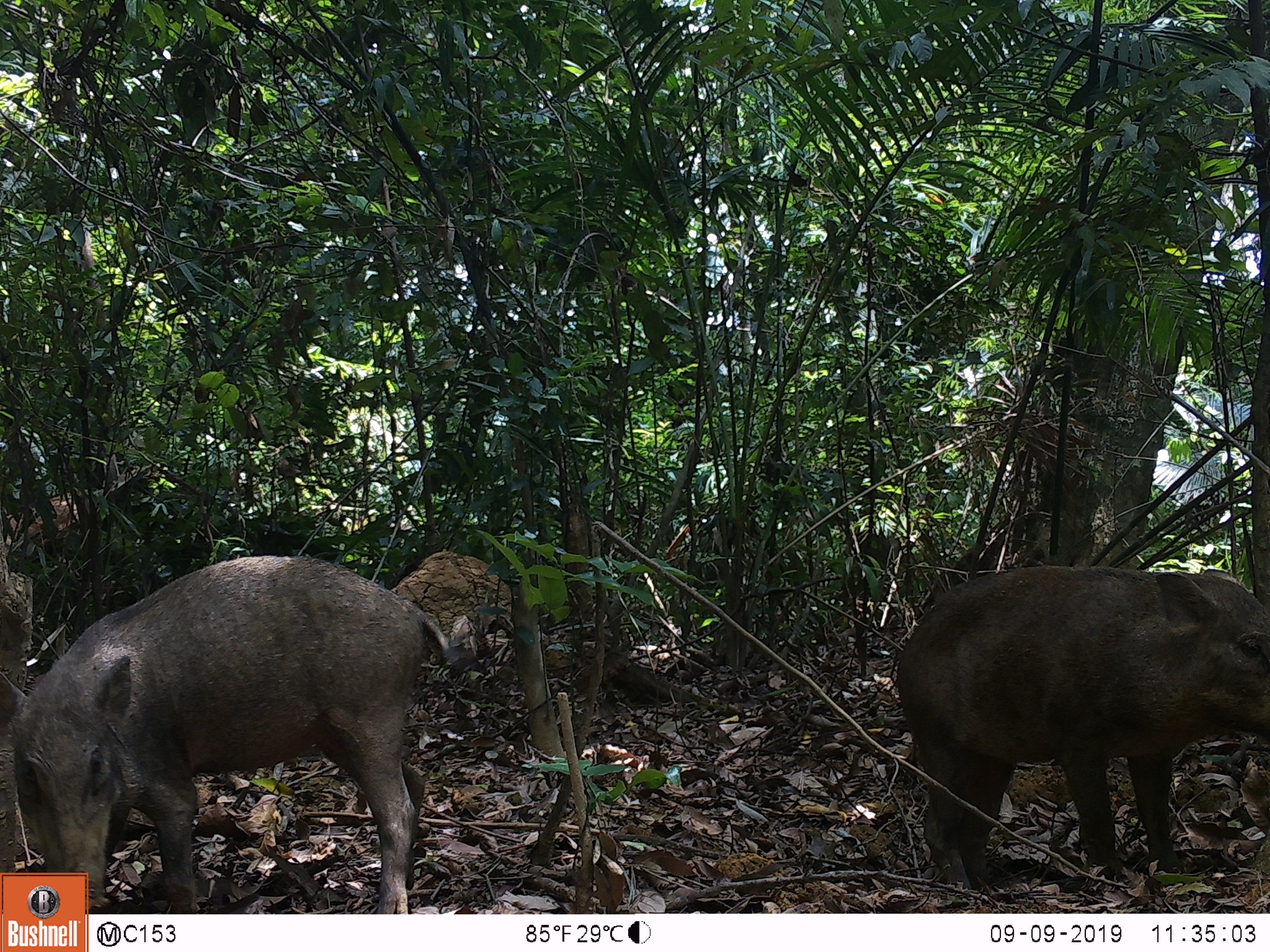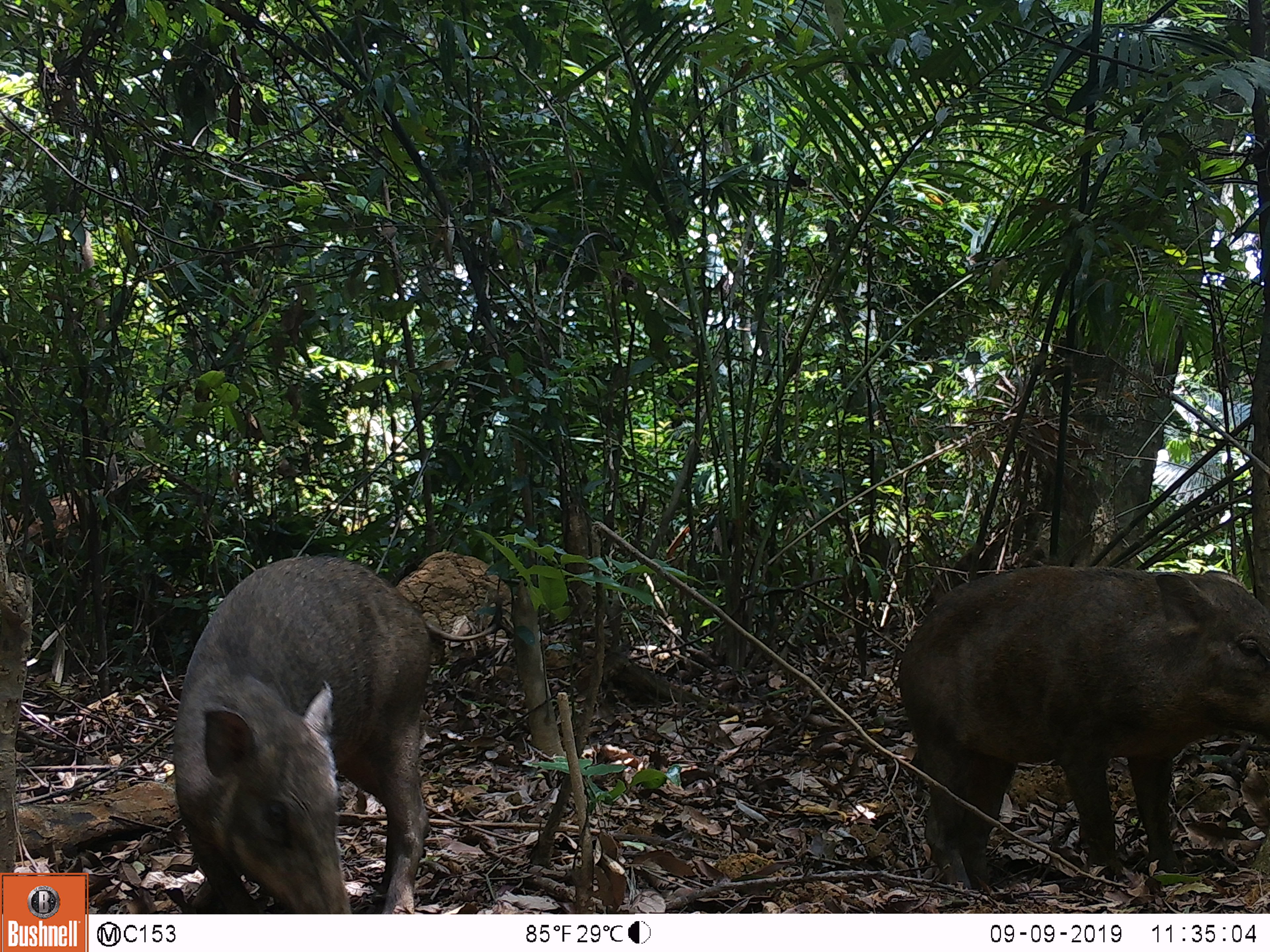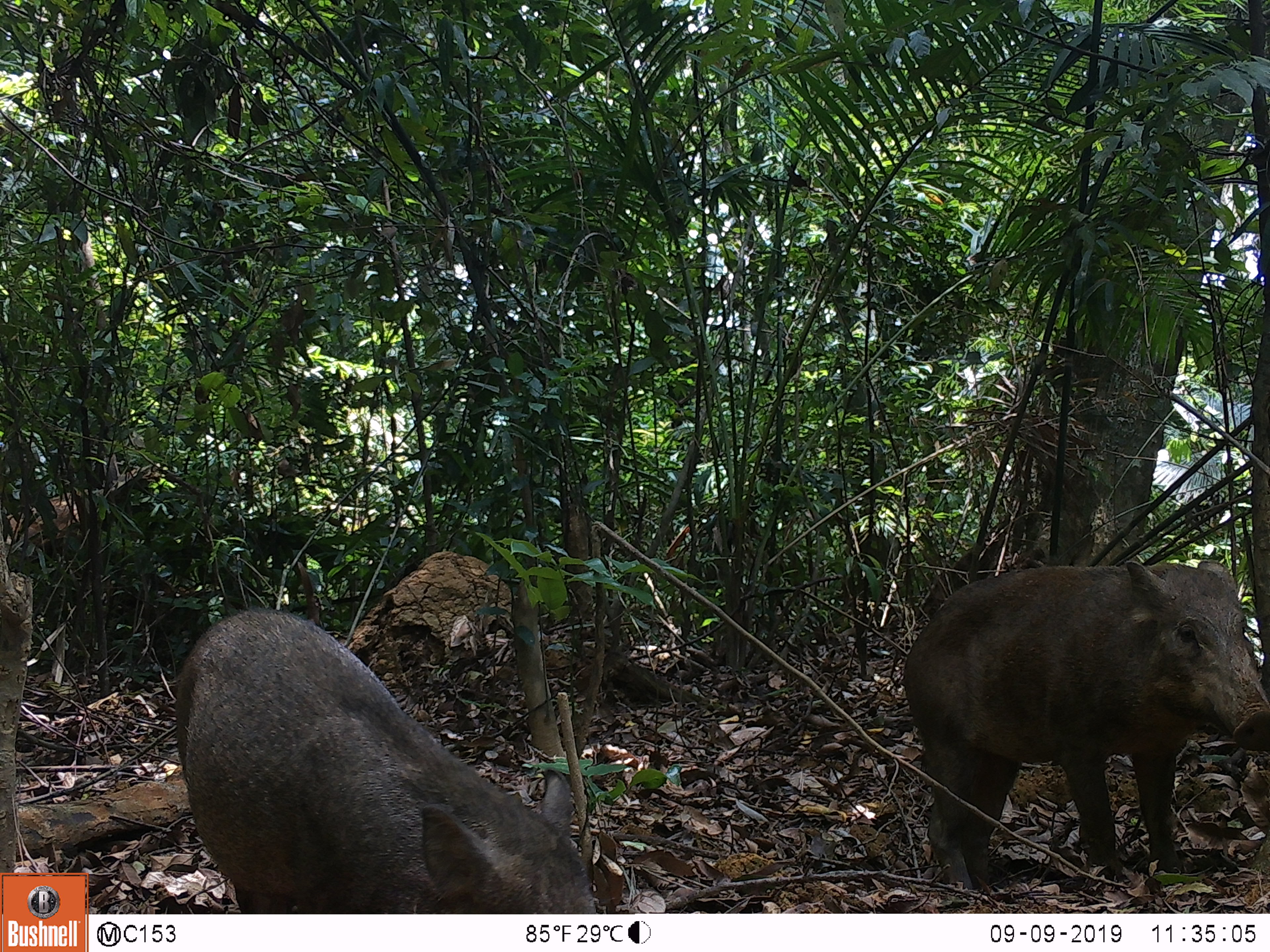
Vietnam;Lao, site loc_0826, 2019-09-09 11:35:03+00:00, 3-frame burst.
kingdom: Animalia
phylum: Chordata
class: Mammalia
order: Artiodactyla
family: Suidae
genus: Sus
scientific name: Sus scrofa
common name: eurasian wild pig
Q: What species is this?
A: Eurasian wild pig (Sus scrofa).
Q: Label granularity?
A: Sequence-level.